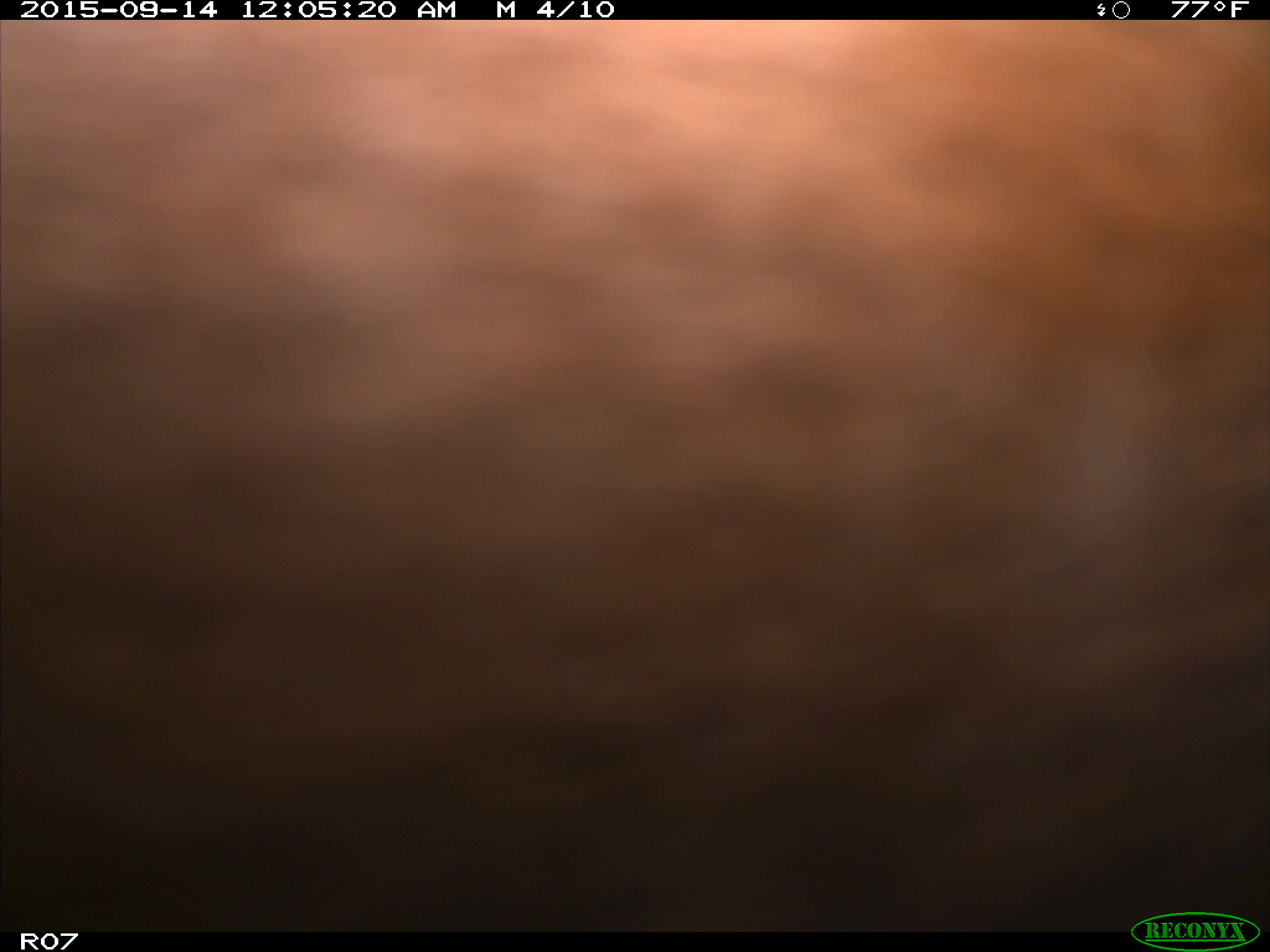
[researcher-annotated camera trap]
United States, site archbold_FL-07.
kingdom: Animalia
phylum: Chordata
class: Mammalia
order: Artiodactyla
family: Bovidae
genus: Bos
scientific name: Bos taurus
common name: domestic cow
Bos taurus (domestic cow).